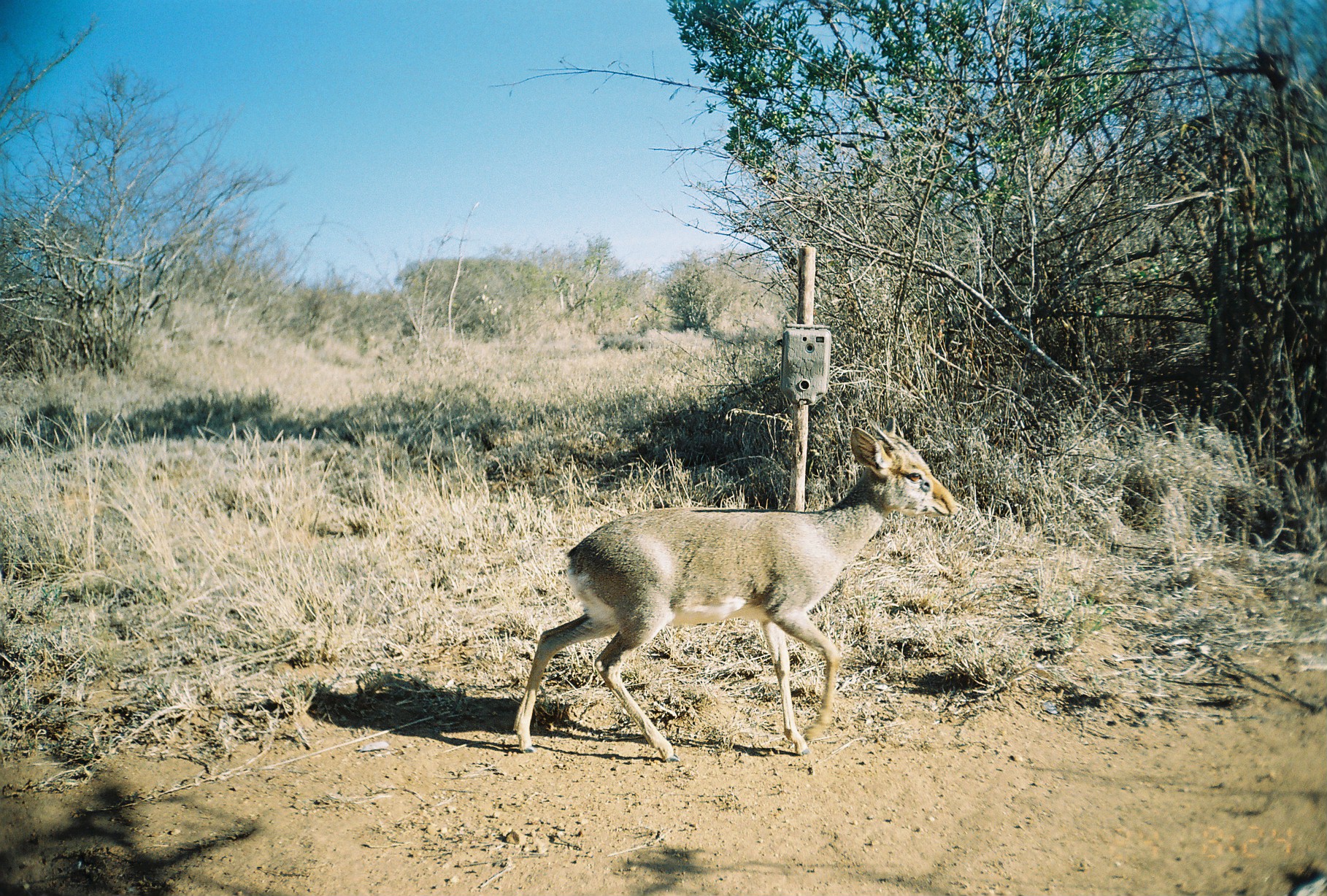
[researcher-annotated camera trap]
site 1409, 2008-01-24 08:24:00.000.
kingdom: Animalia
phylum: Chordata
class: Mammalia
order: Artiodactyla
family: Bovidae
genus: Madoqua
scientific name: Madoqua guentheri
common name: günther's dik-dik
Madoqua guentheri (günther's dik-dik), count 1.